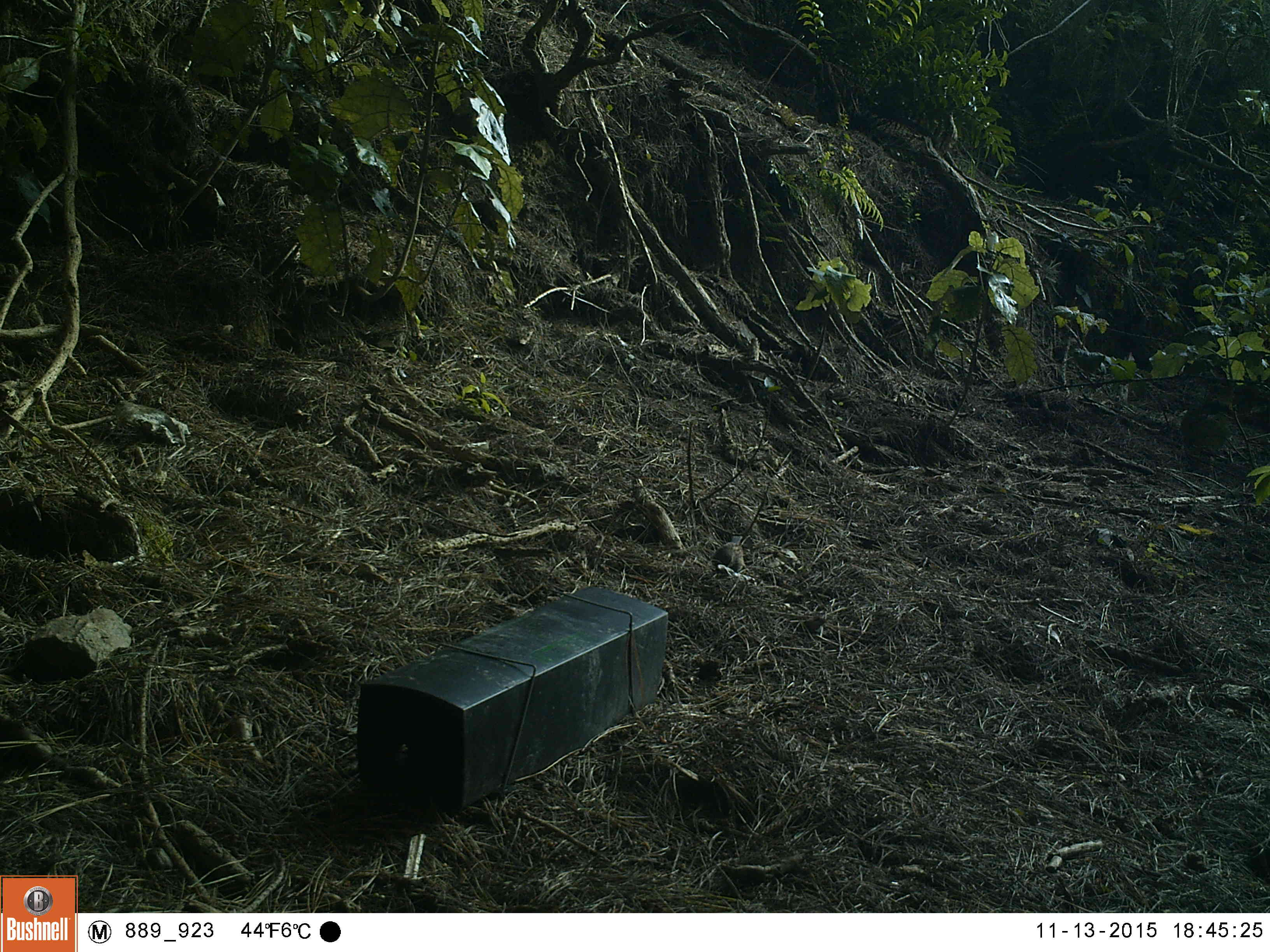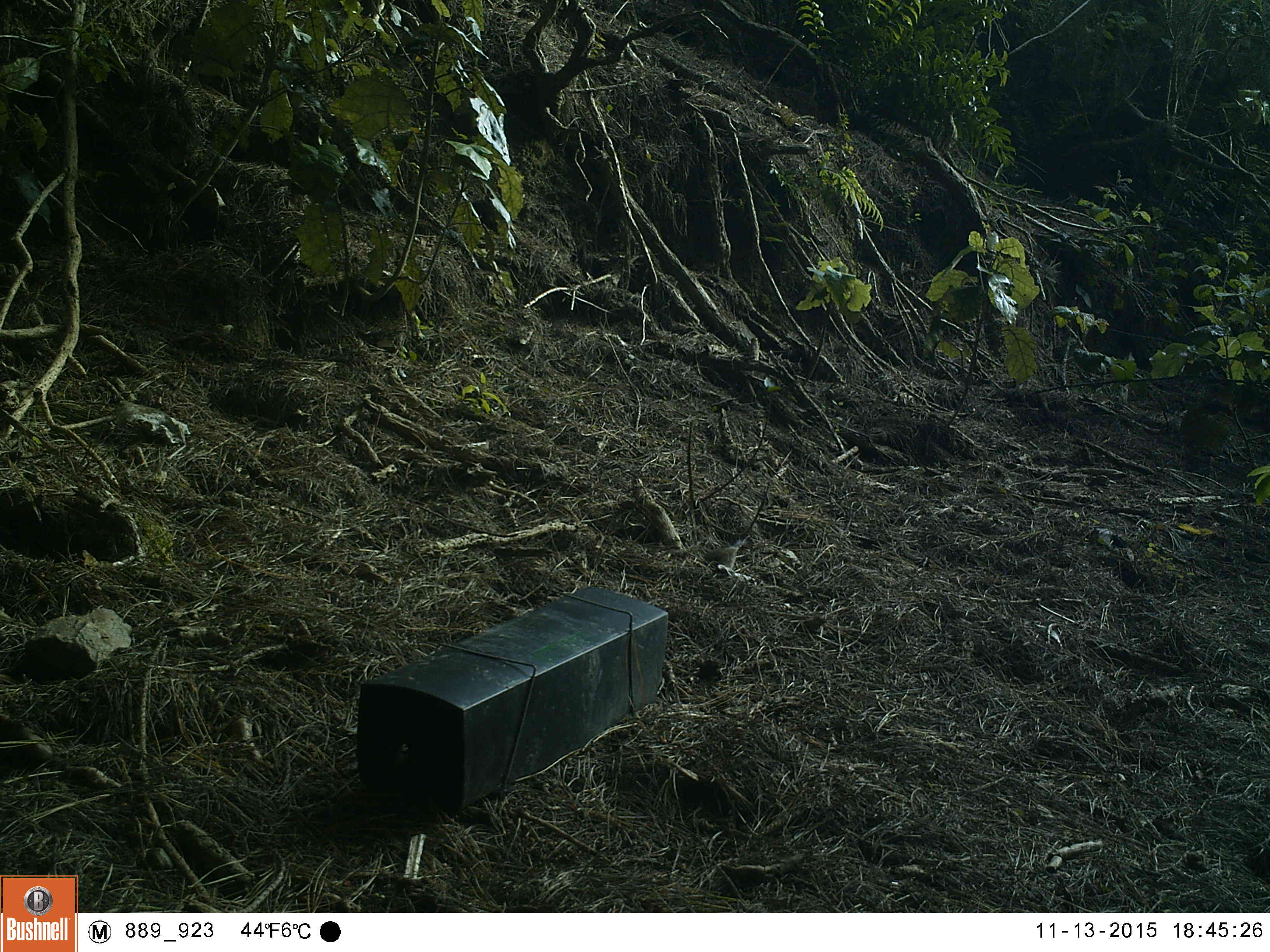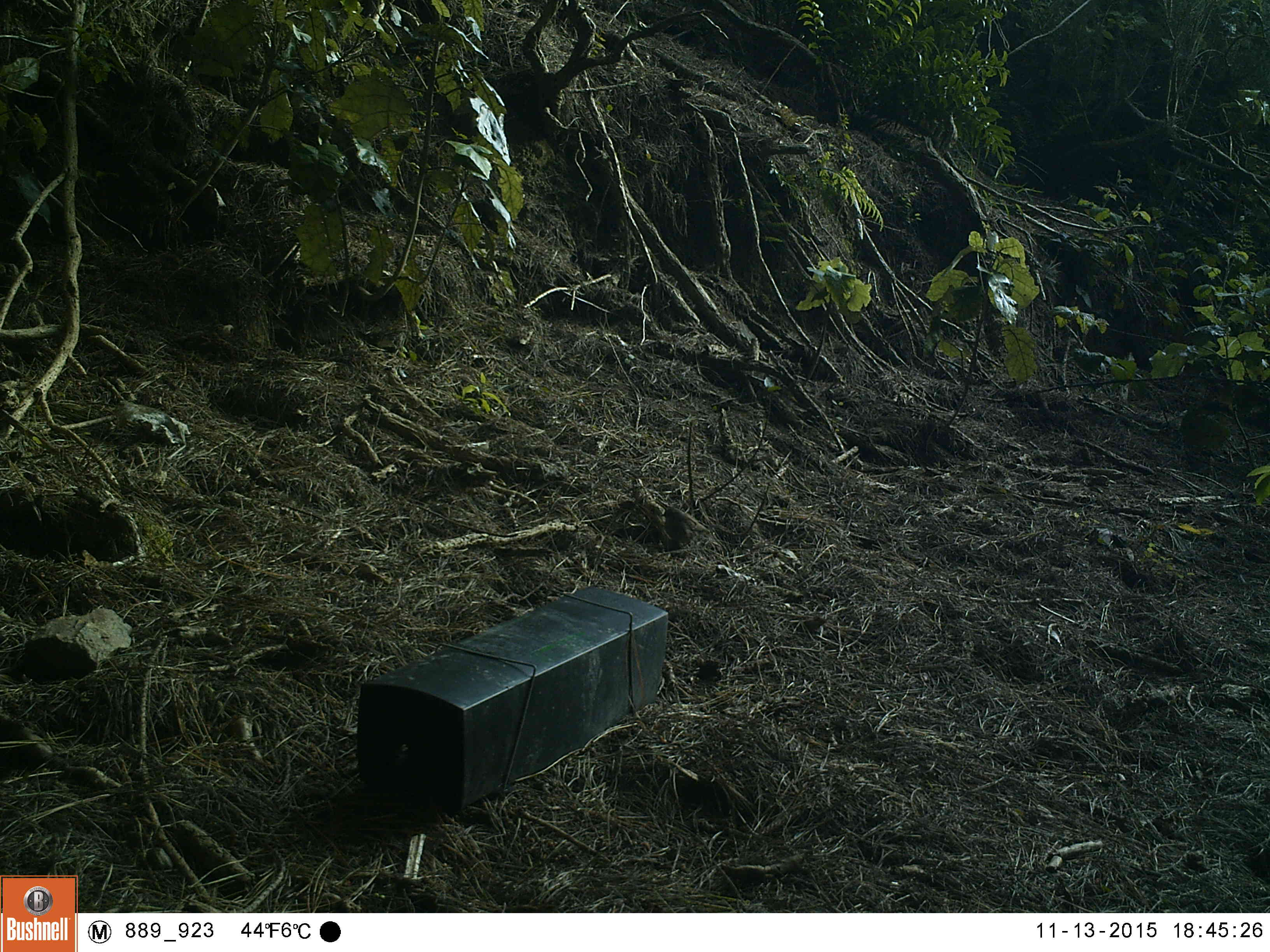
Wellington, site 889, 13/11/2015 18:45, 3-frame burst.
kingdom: Animalia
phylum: Chordata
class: Aves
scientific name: Aves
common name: bird